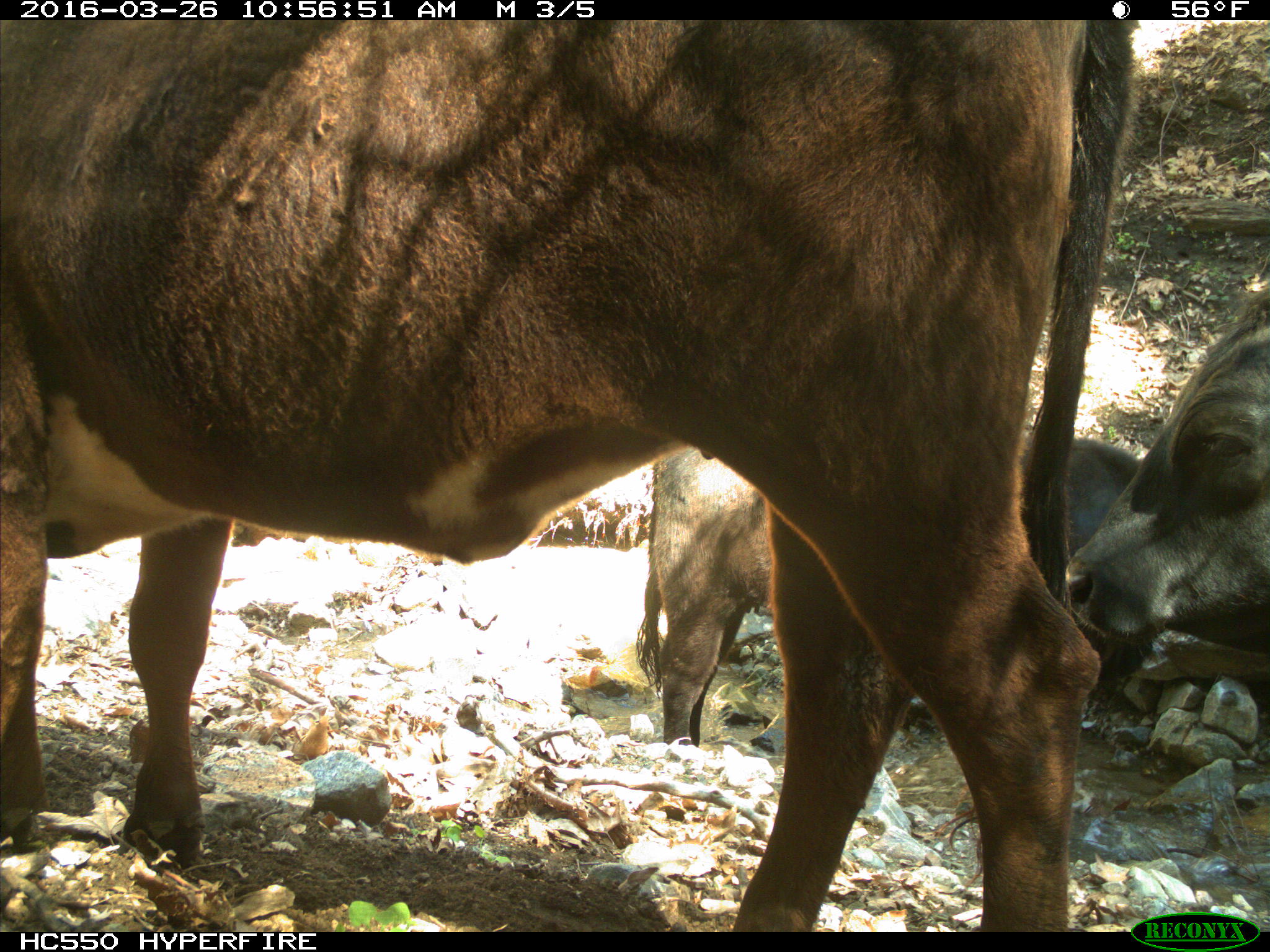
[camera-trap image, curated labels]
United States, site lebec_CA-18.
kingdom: Animalia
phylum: Chordata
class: Mammalia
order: Artiodactyla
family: Bovidae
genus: Bos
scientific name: Bos taurus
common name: domestic cow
Bos taurus (domestic cow).